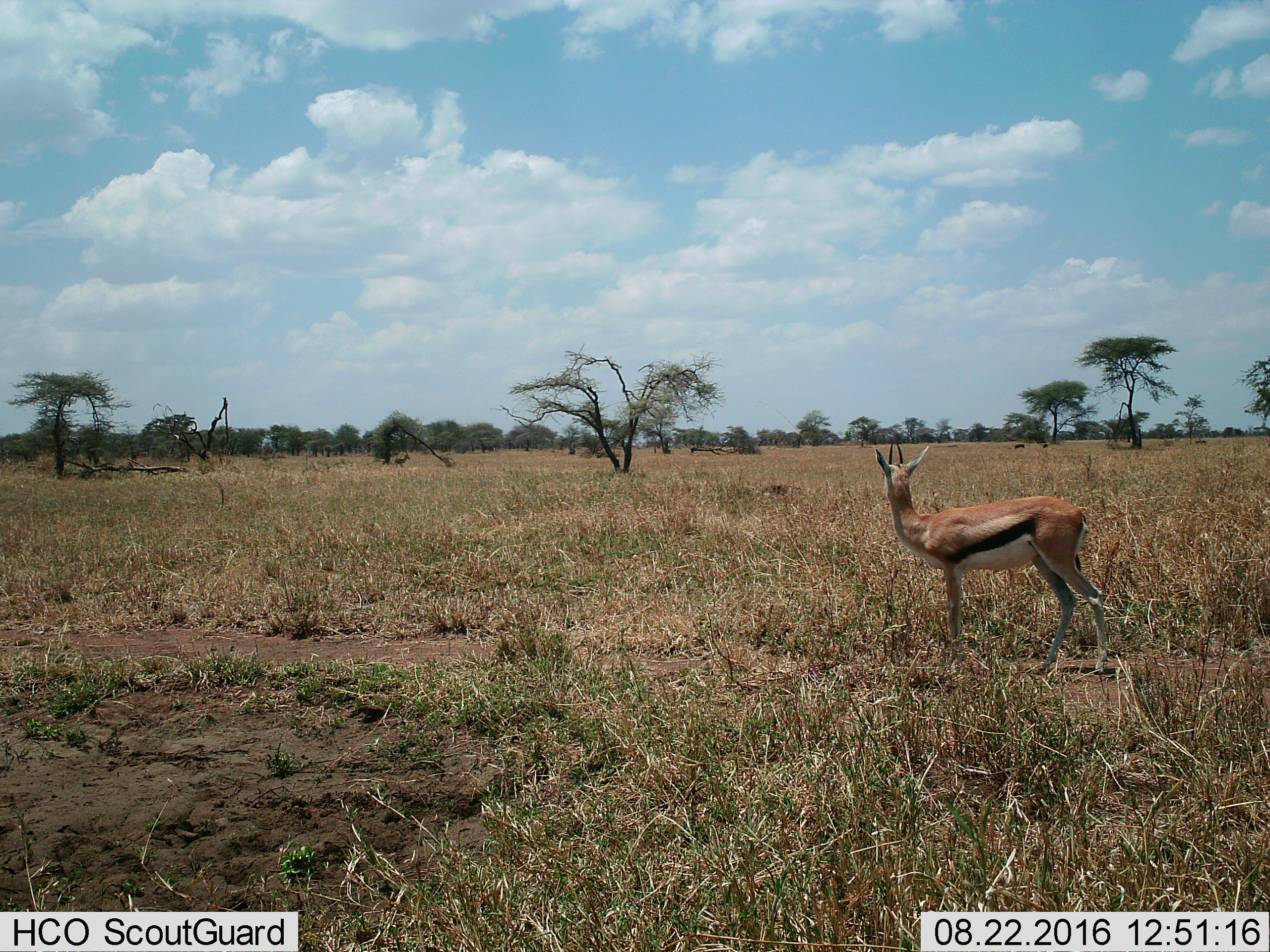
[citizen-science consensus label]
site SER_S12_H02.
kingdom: Animalia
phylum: Chordata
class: Mammalia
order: Artiodactyla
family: Bovidae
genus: Eudorcas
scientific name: Eudorcas thomsonii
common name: thomson's gazelle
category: gazellethomsons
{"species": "gazellethomsons (thomson's gazelle) (Eudorcas thomsonii)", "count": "1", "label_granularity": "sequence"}